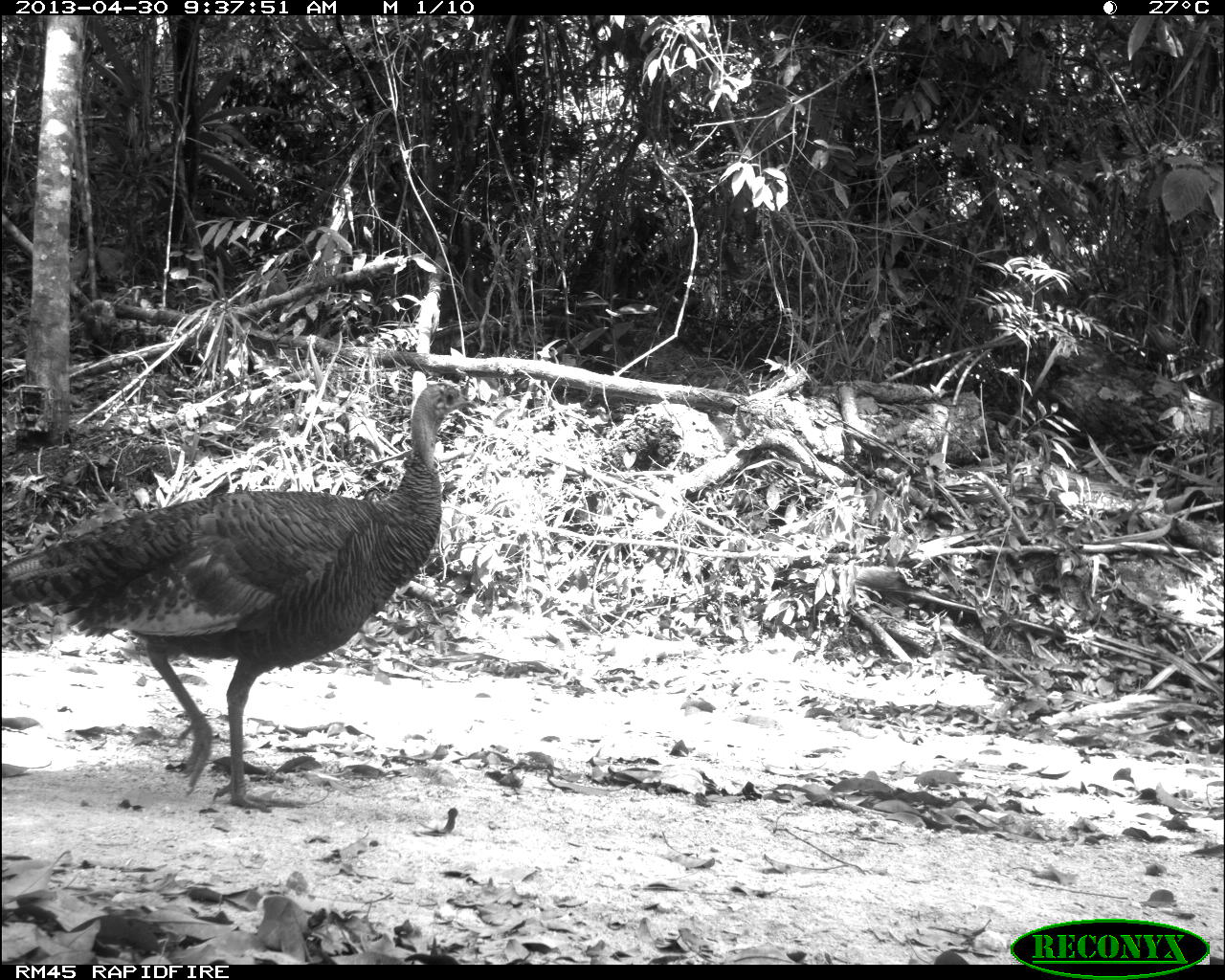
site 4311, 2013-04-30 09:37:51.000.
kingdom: Animalia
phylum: Chordata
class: Aves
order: Galliformes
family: Phasianidae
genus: Meleagris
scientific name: Meleagris ocellata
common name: ocellated turkey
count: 1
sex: female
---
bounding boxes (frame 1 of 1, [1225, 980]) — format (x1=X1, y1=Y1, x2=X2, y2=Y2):
meleagris ocellata: (x1=0, y1=376, x2=478, y2=809)